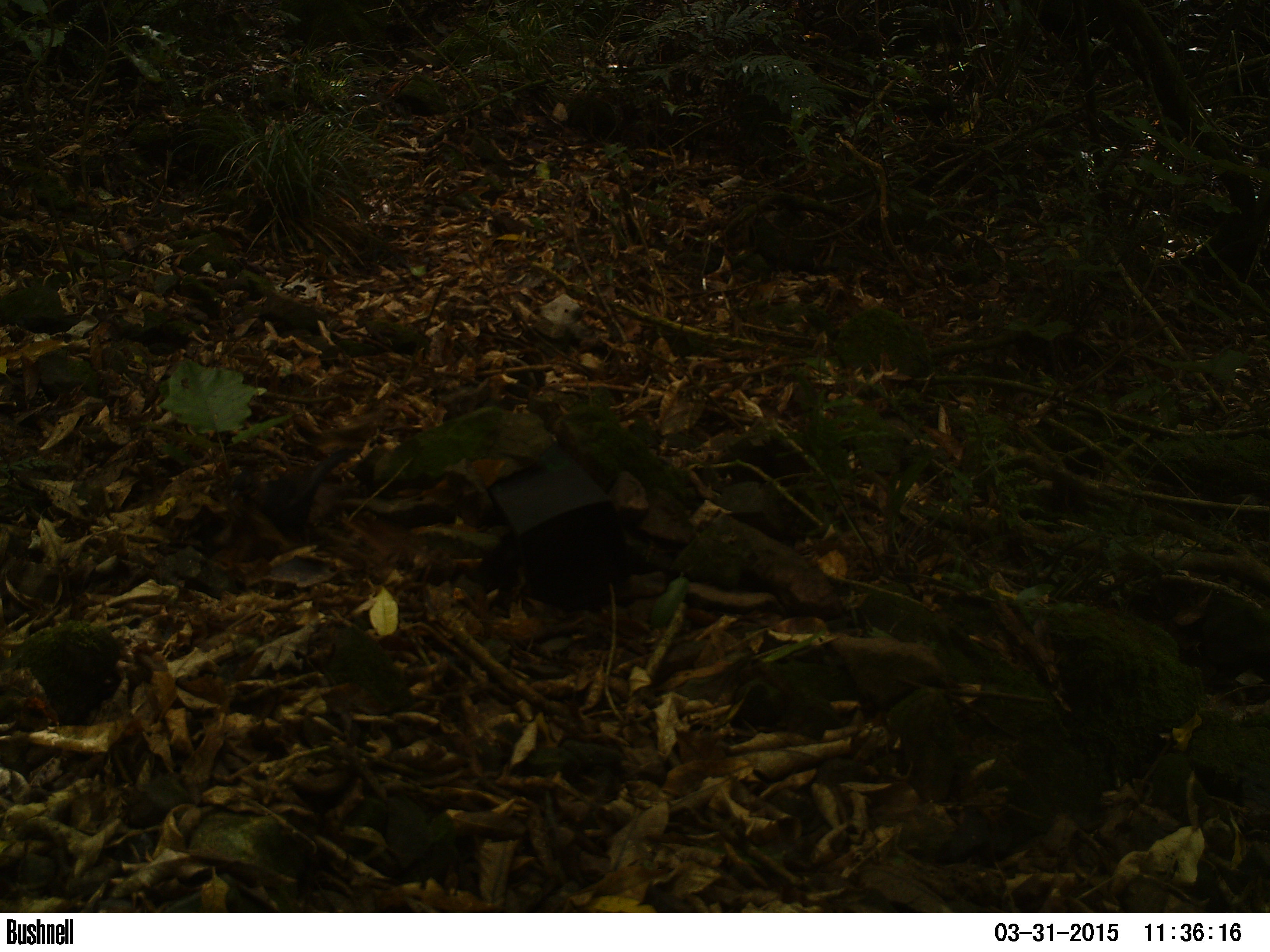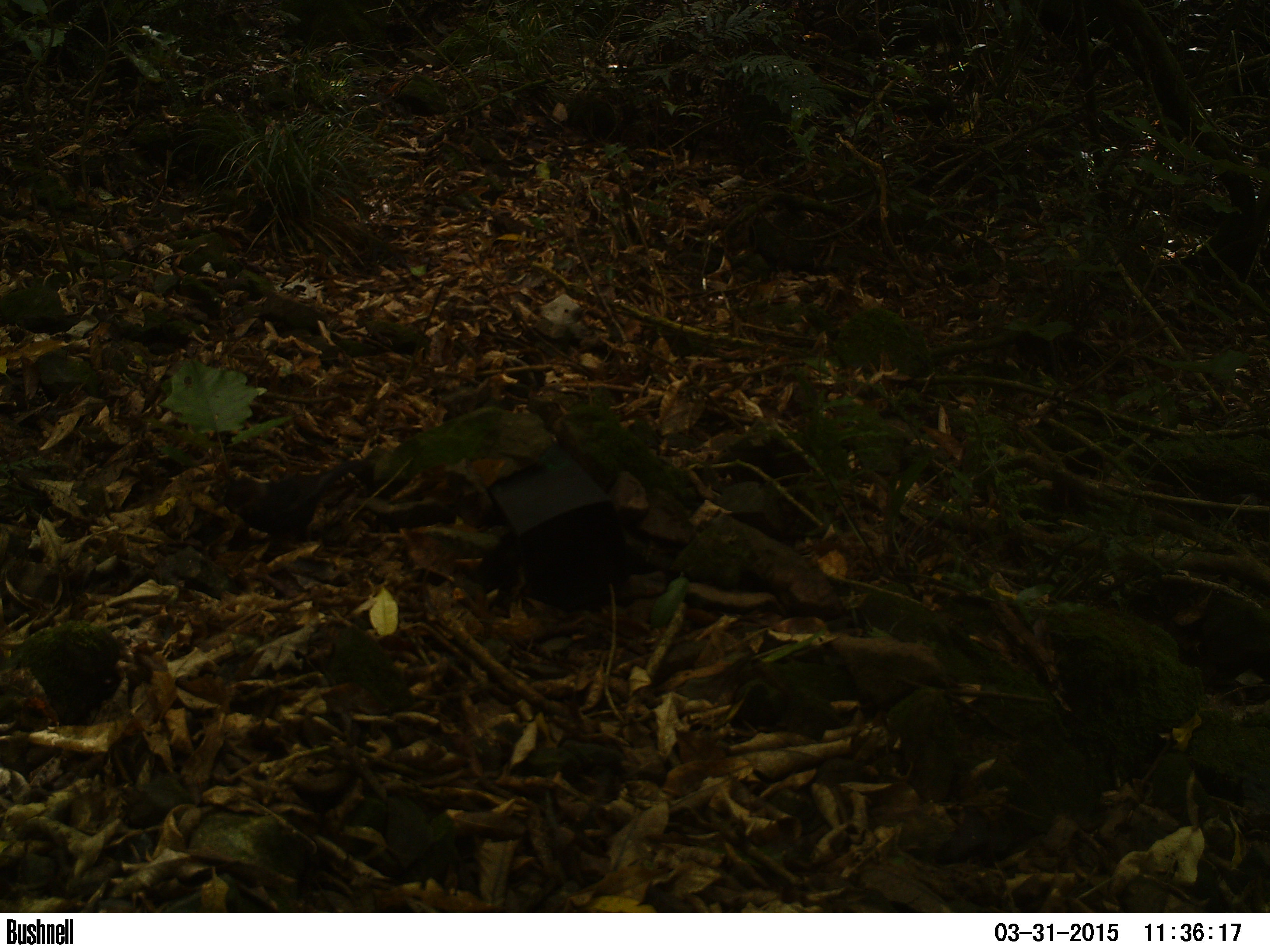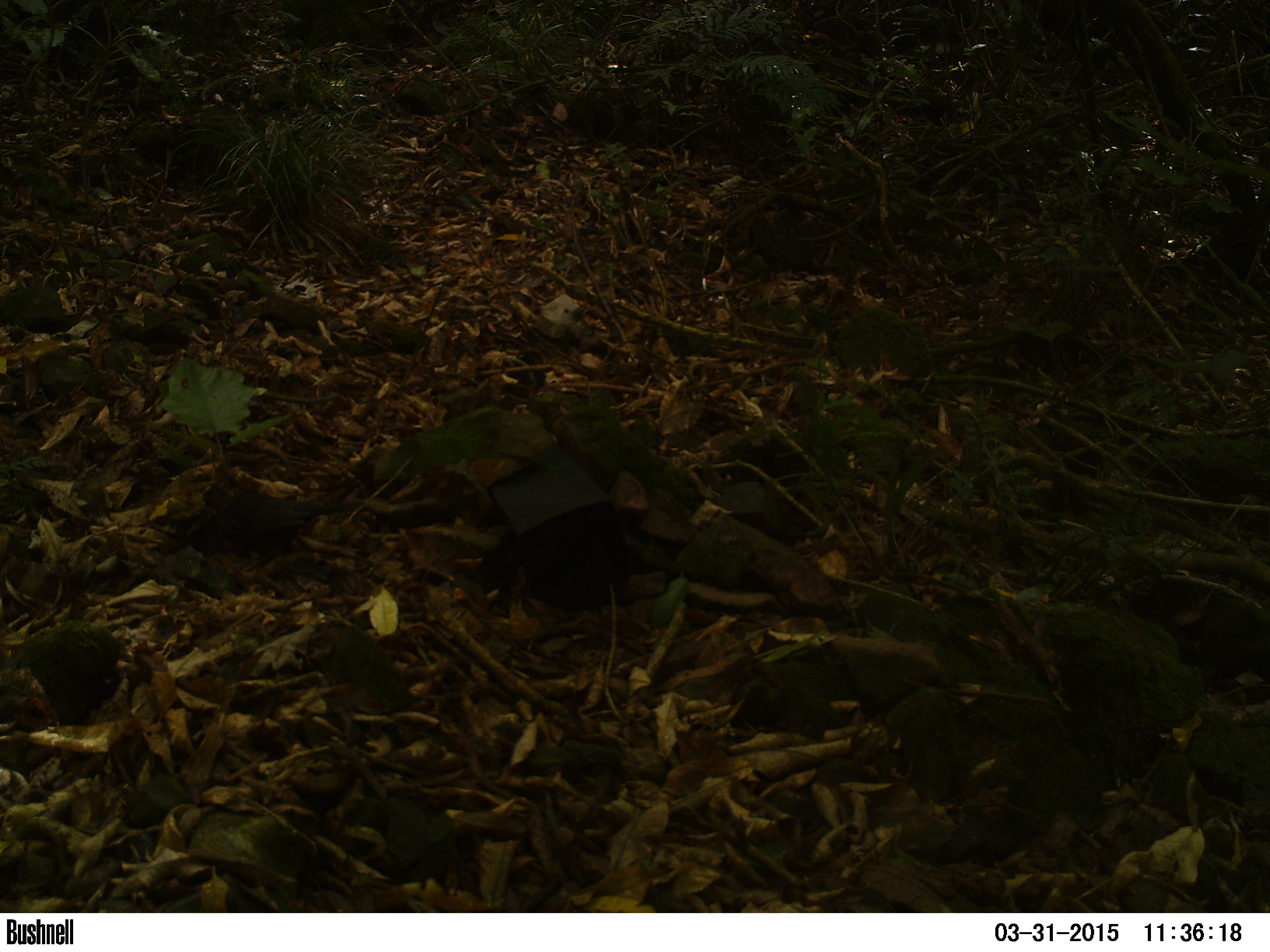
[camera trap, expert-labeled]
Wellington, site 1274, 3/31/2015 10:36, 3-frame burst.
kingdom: Animalia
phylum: Chordata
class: Aves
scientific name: Aves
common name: bird